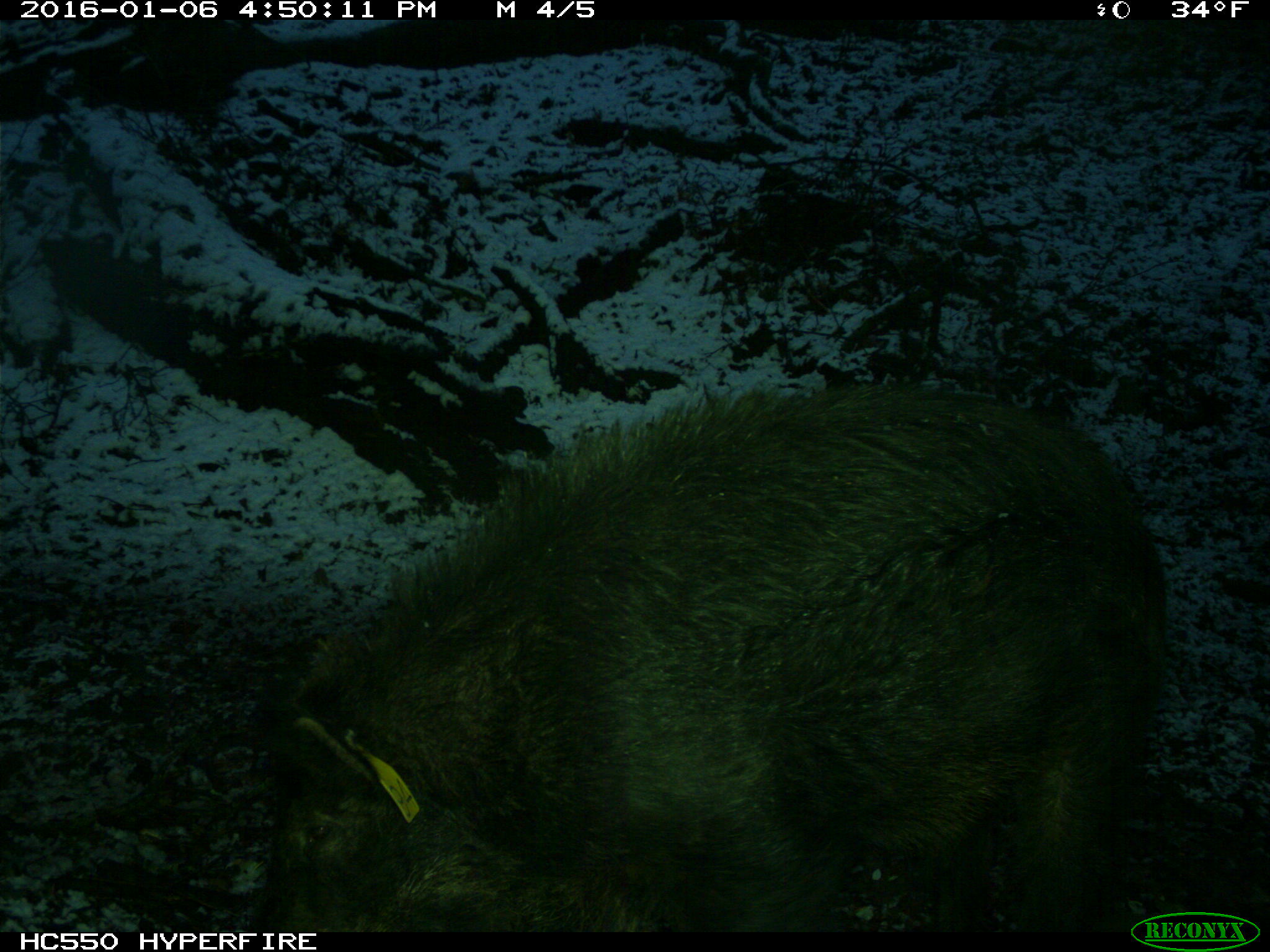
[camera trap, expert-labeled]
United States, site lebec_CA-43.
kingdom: Animalia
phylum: Chordata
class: Mammalia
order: Artiodactyla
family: Suidae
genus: Sus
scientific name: Sus scrofa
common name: wild boar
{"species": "Sus scrofa (wild boar)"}